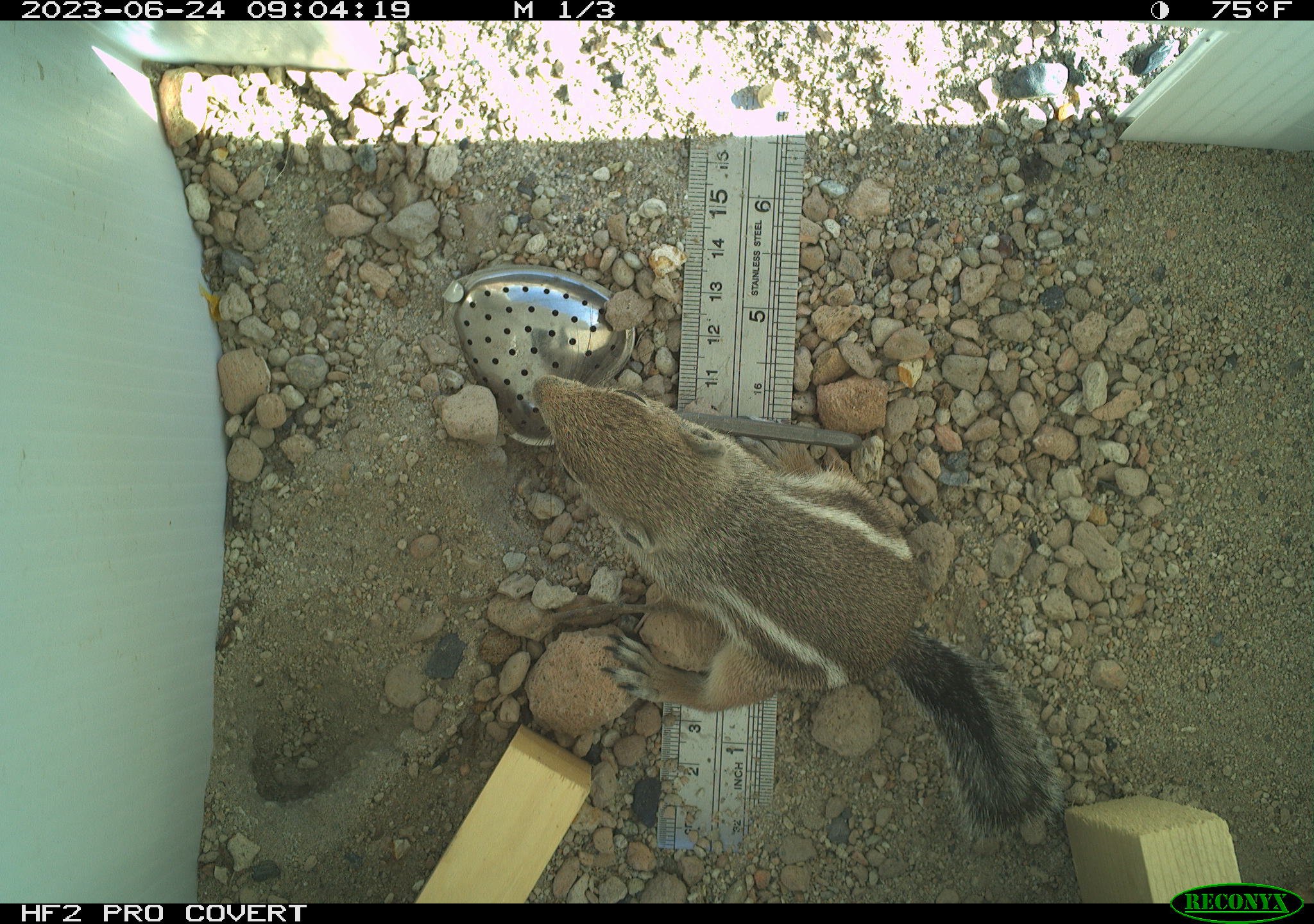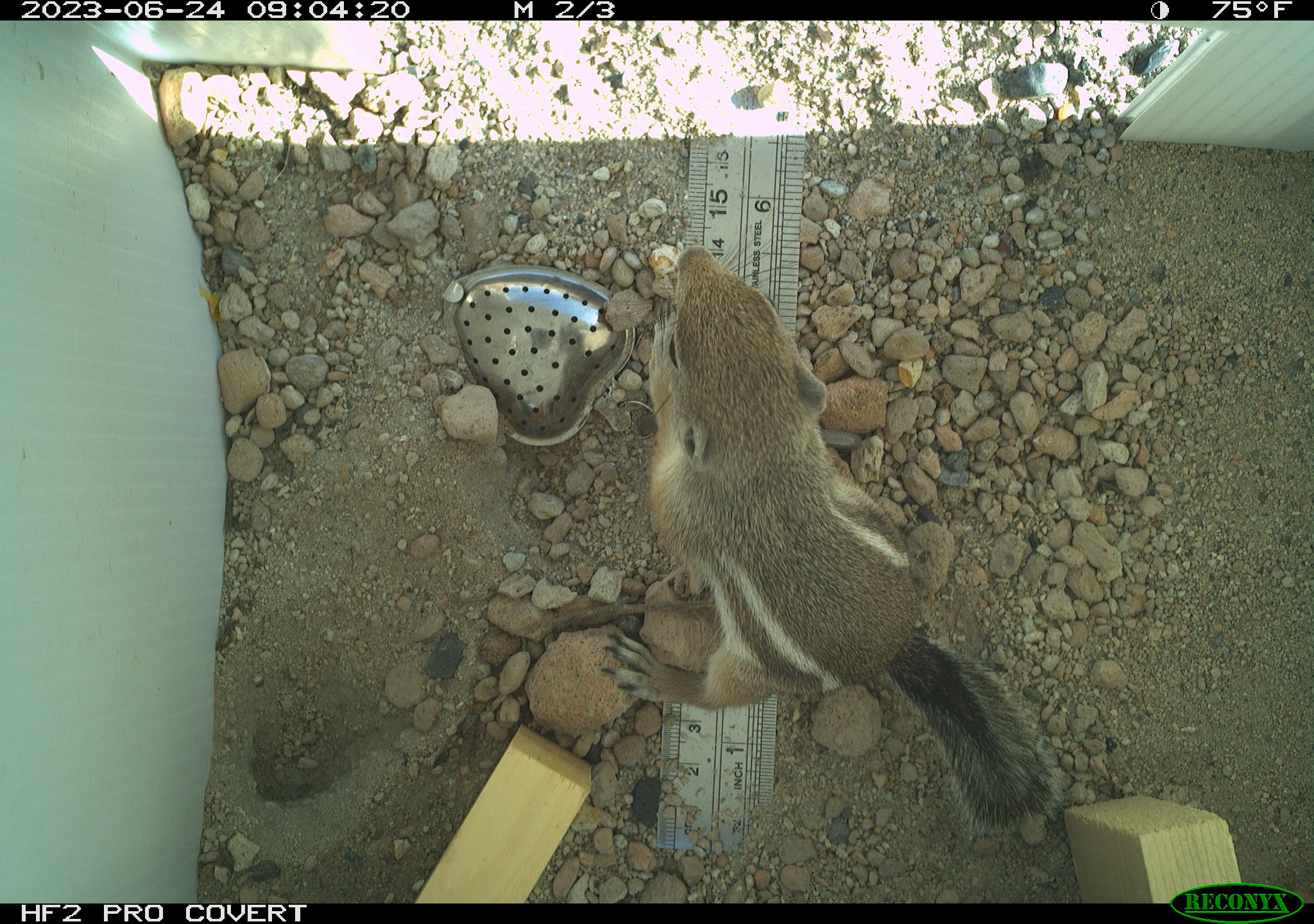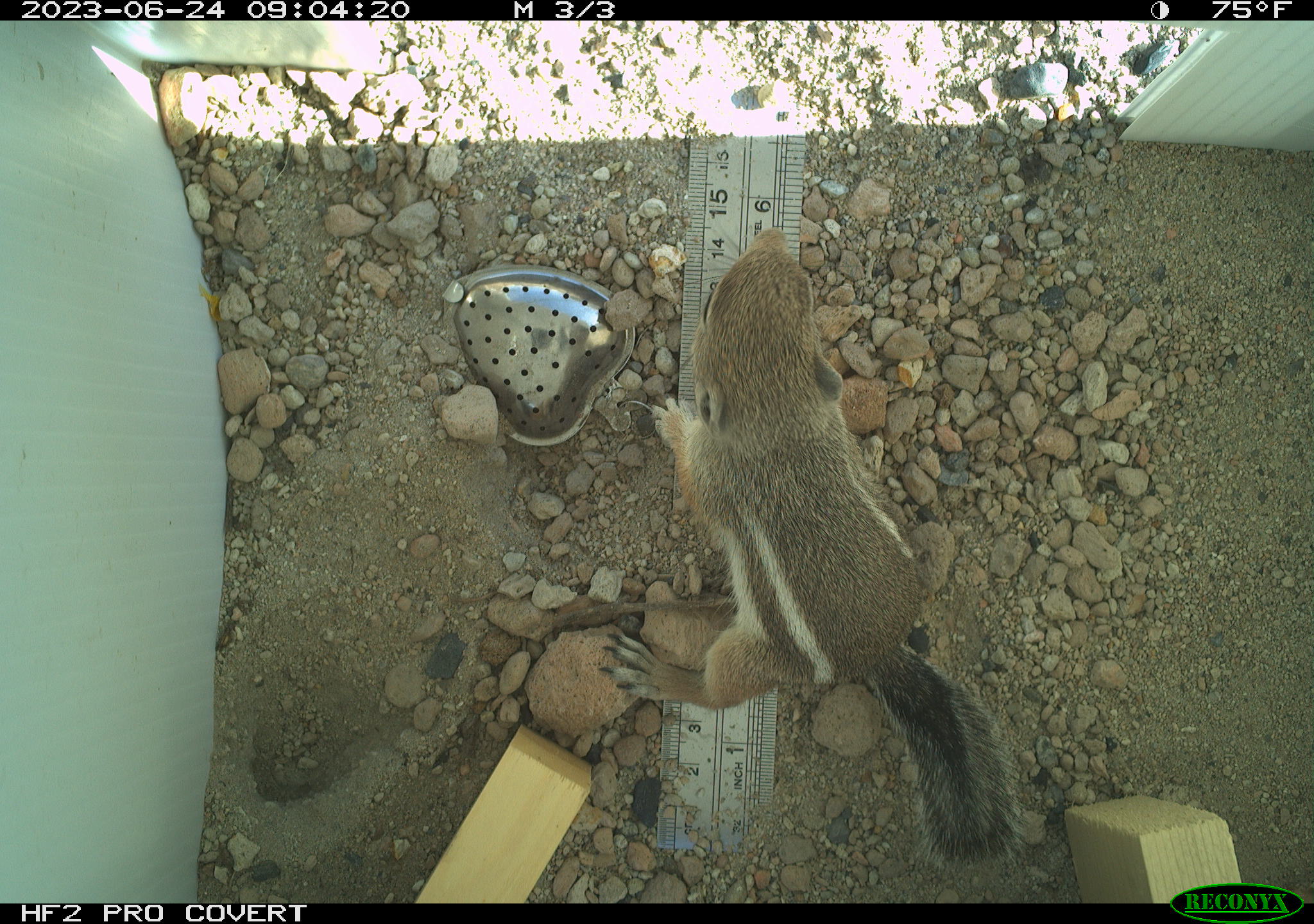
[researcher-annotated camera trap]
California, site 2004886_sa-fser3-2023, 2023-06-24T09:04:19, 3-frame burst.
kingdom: Animalia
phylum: Chordata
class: Mammalia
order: Rodentia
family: Sciuridae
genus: Ammospermophilus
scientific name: Ammospermophilus leucurus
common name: white-tailed antelope squirrel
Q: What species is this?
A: White-tailed antelope squirrel (Ammospermophilus leucurus).